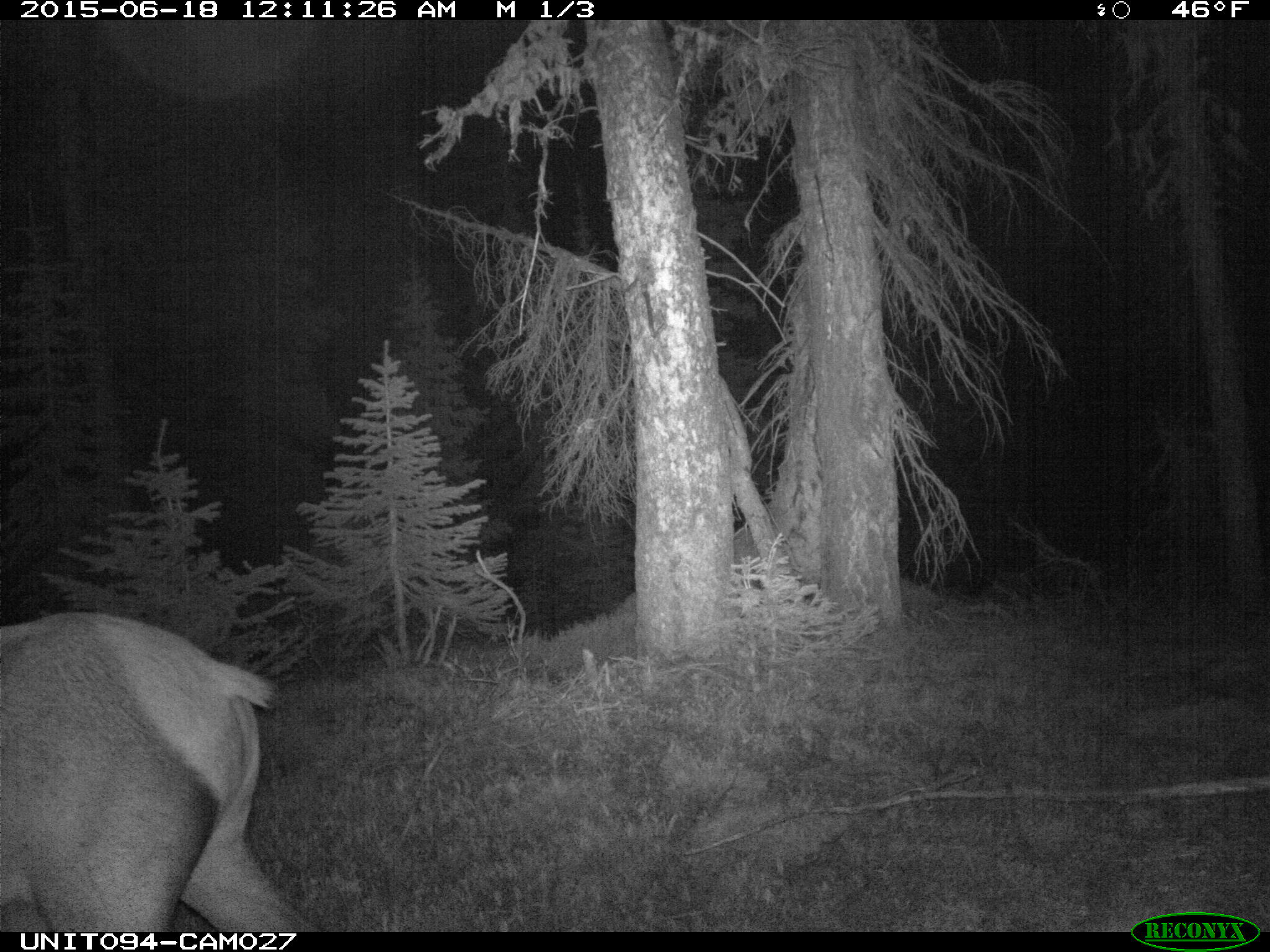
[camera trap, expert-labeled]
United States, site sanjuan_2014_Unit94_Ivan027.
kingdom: Animalia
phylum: Chordata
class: Mammalia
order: Artiodactyla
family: Cervidae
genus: Cervus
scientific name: Cervus elaphus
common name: red deer